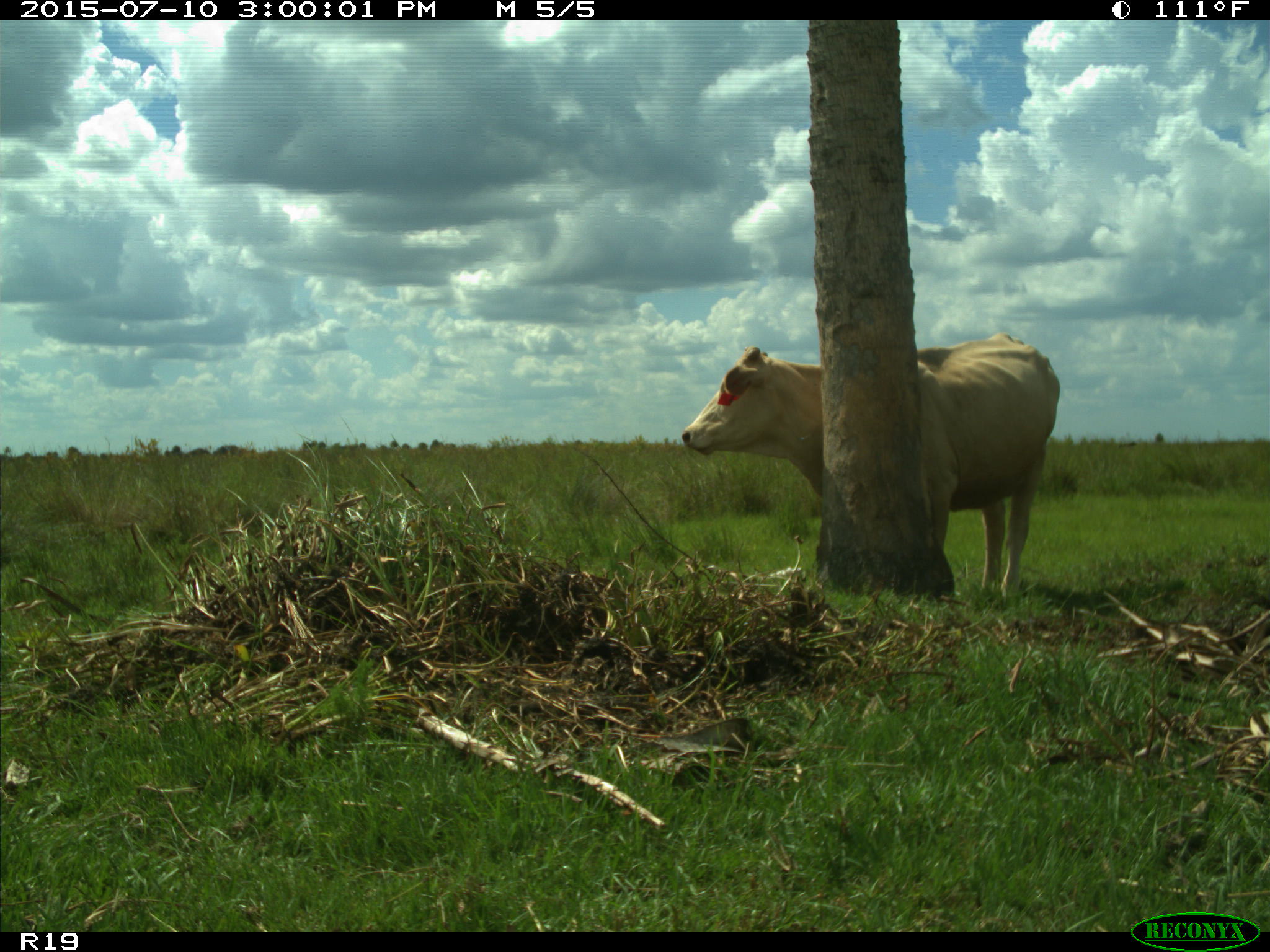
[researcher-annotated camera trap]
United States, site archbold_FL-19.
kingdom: Animalia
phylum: Chordata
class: Mammalia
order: Artiodactyla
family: Bovidae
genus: Bos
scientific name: Bos taurus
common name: domestic cow